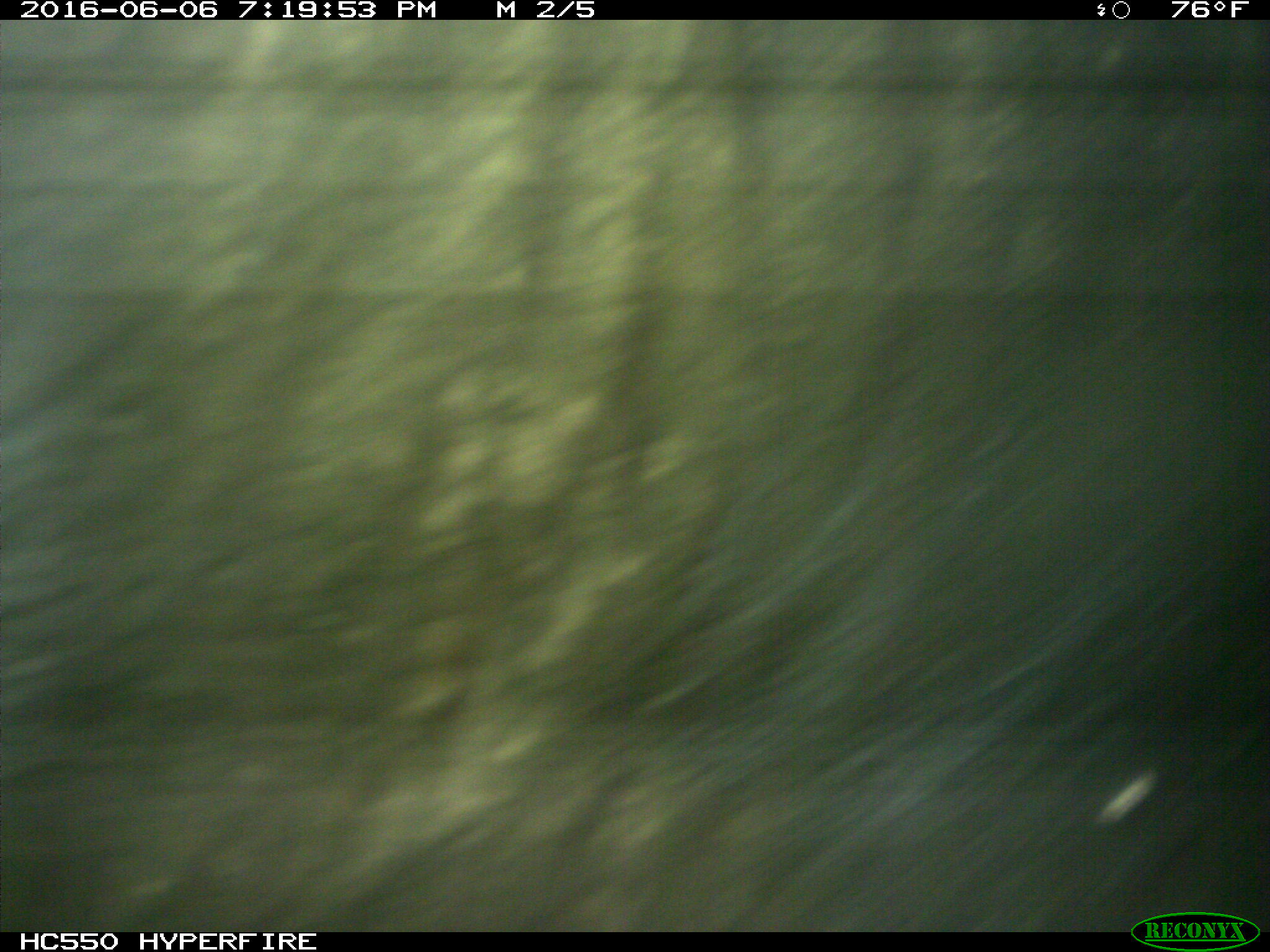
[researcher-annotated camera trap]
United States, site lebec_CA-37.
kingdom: Animalia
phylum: Chordata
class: Mammalia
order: Artiodactyla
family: Bovidae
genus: Bos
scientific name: Bos taurus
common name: domestic cow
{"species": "Bos taurus (domestic cow)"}